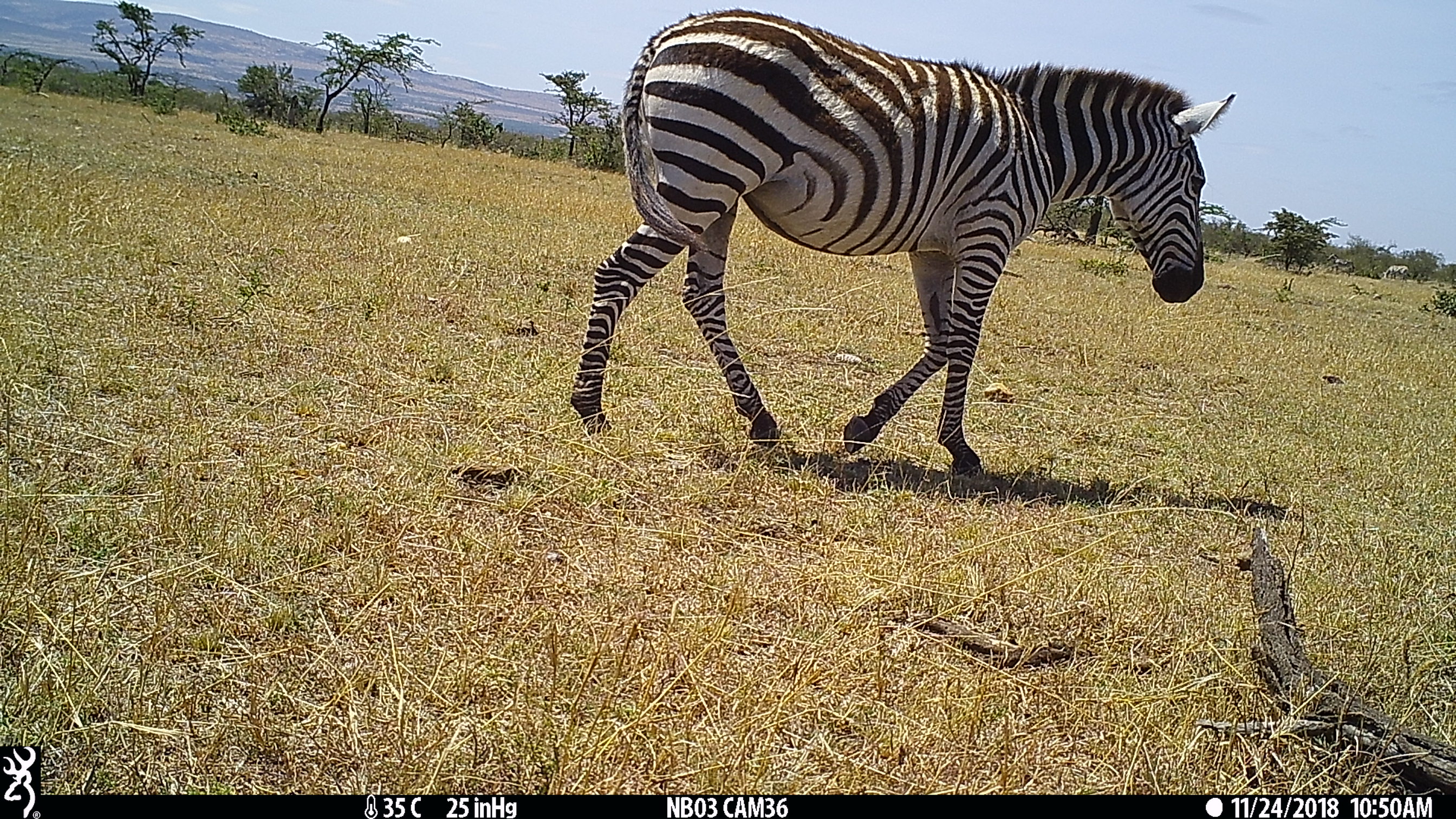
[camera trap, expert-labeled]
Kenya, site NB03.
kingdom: Animalia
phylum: Chordata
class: Mammalia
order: Perissodactyla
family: Equidae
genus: Equus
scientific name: Equus quagga burchellii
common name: burchell's zebra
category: zebra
Zebra (burchell's zebra) (Equus quagga burchellii).